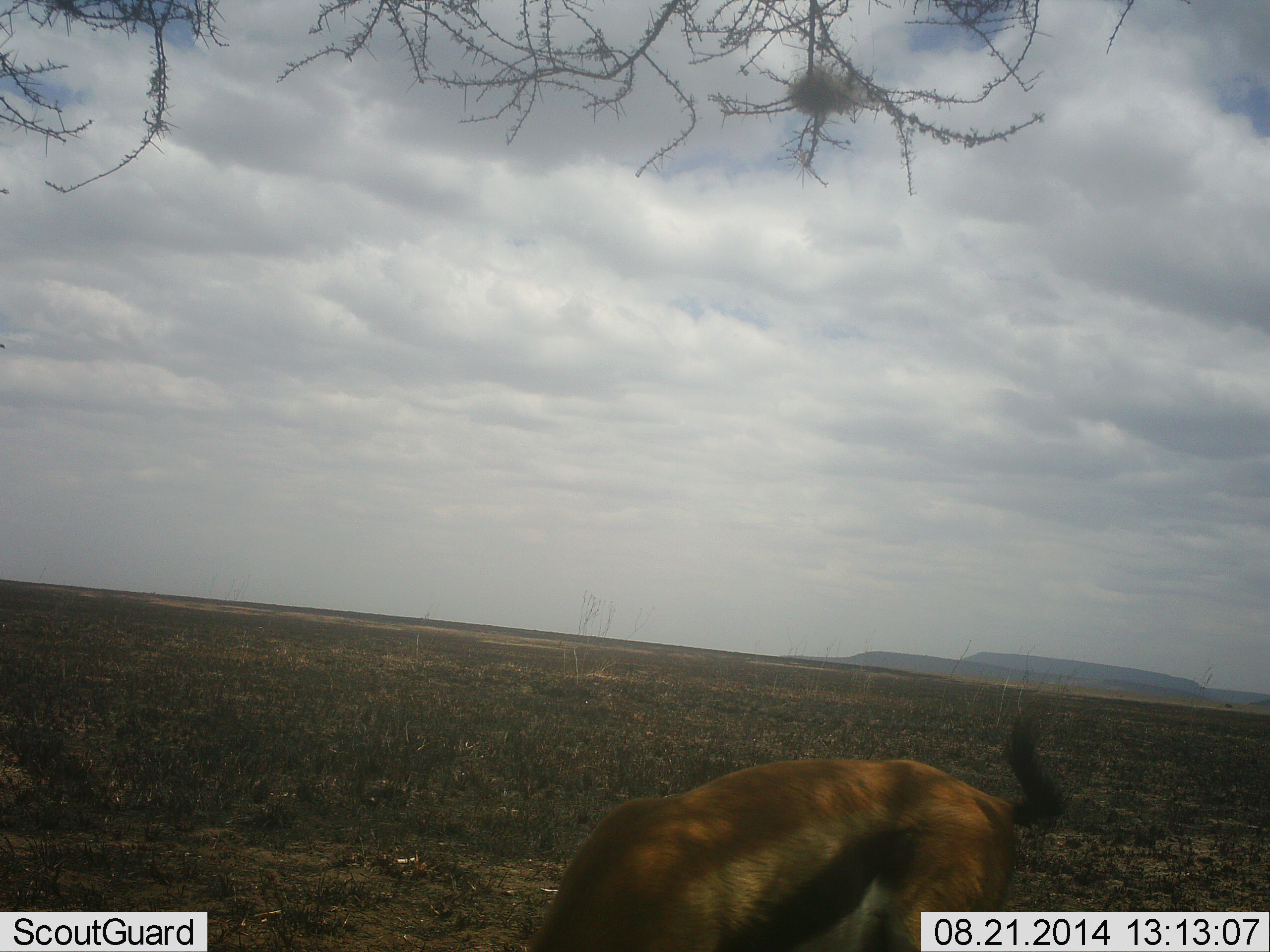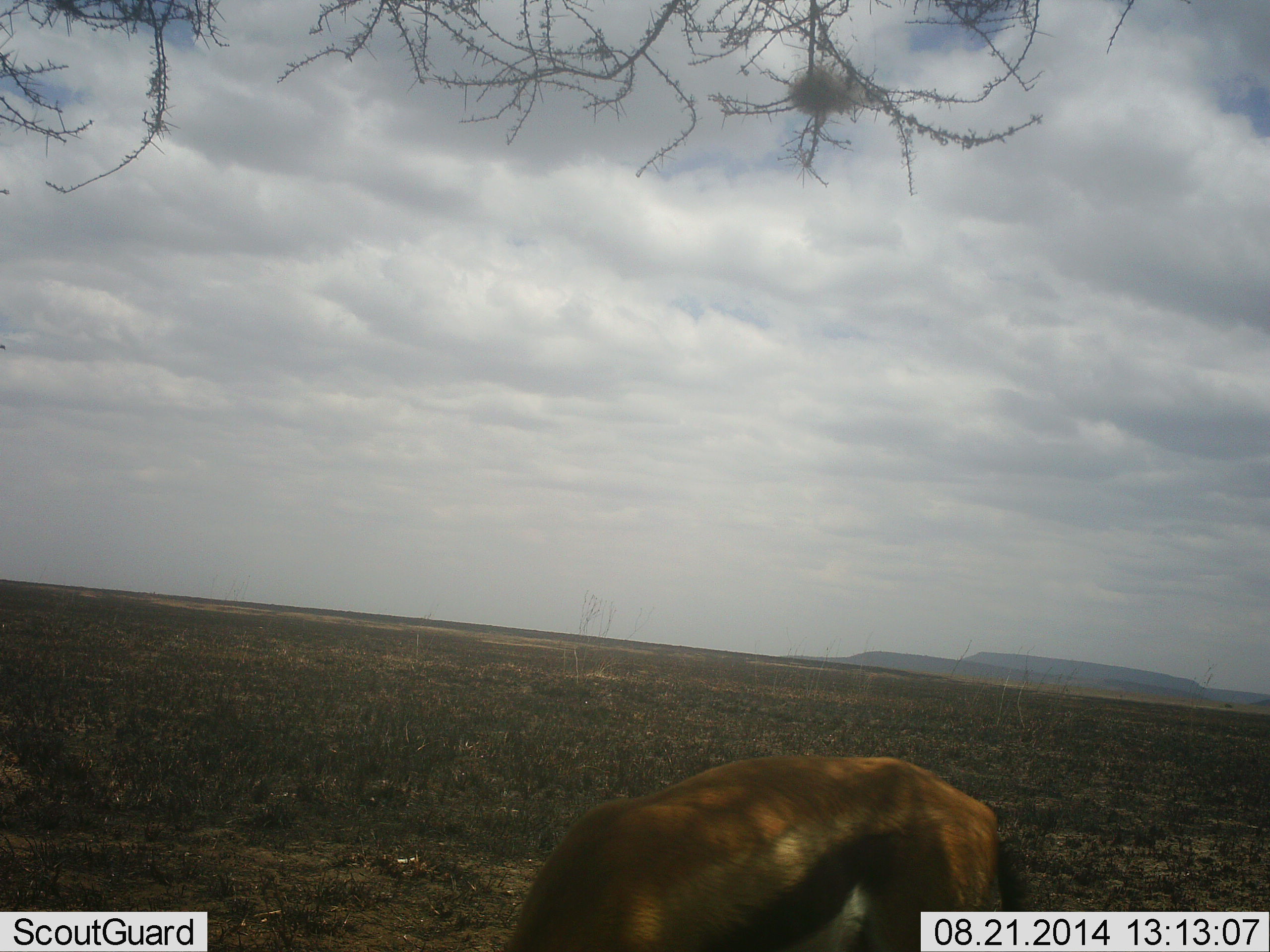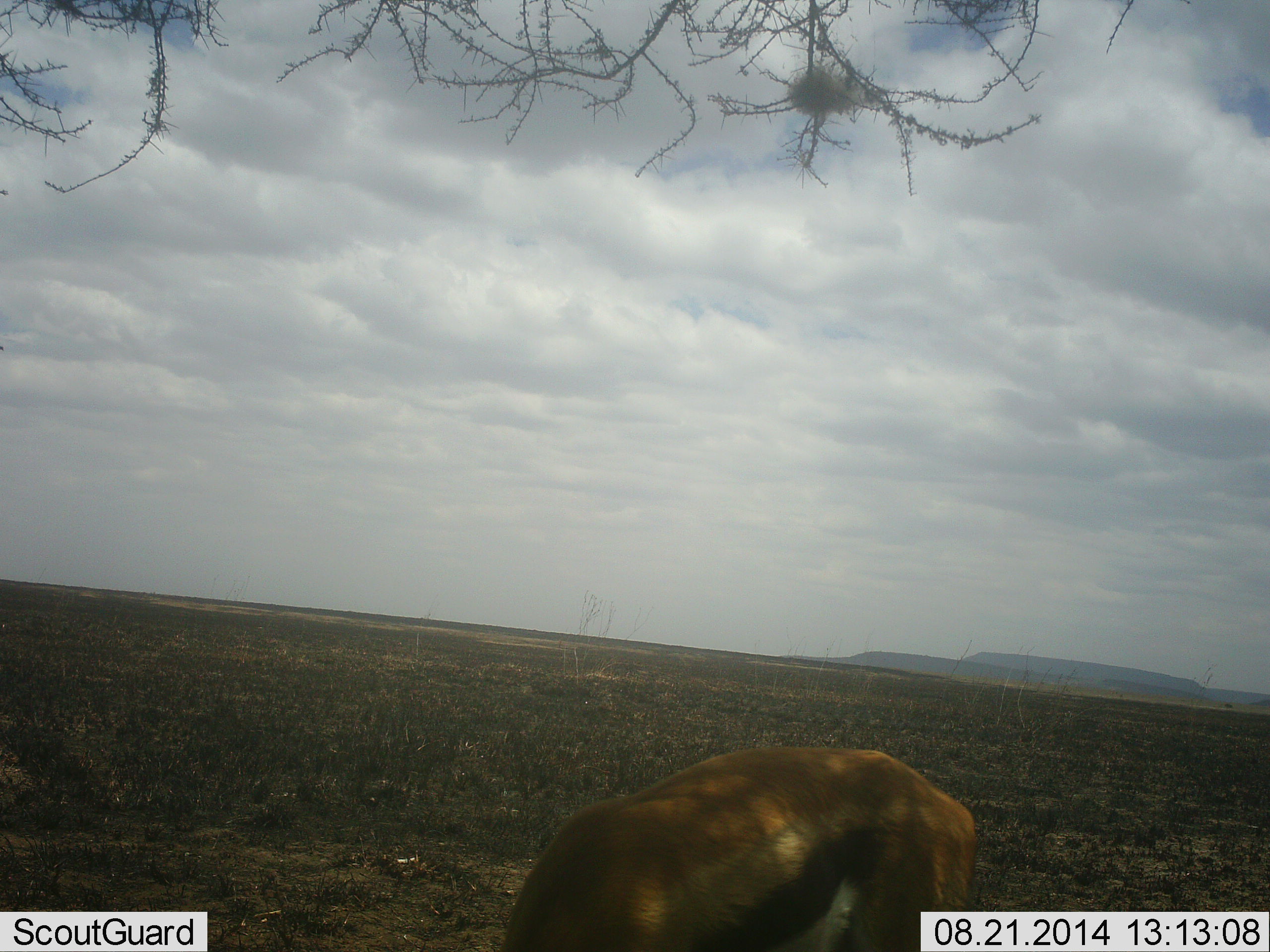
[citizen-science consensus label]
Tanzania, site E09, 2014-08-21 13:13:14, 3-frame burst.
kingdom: Animalia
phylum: Chordata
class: Mammalia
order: Artiodactyla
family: Bovidae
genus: Eudorcas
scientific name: Eudorcas thomsonii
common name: thomson's gazelle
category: gazellethomsons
Gazellethomsons (thomson's gazelle) (Eudorcas thomsonii), count 1. Behavior (volunteer vote fractions): standing 40%, resting 0%, moving 0%, interacting 0%. Young present (vote fraction): 0%. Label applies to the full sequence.